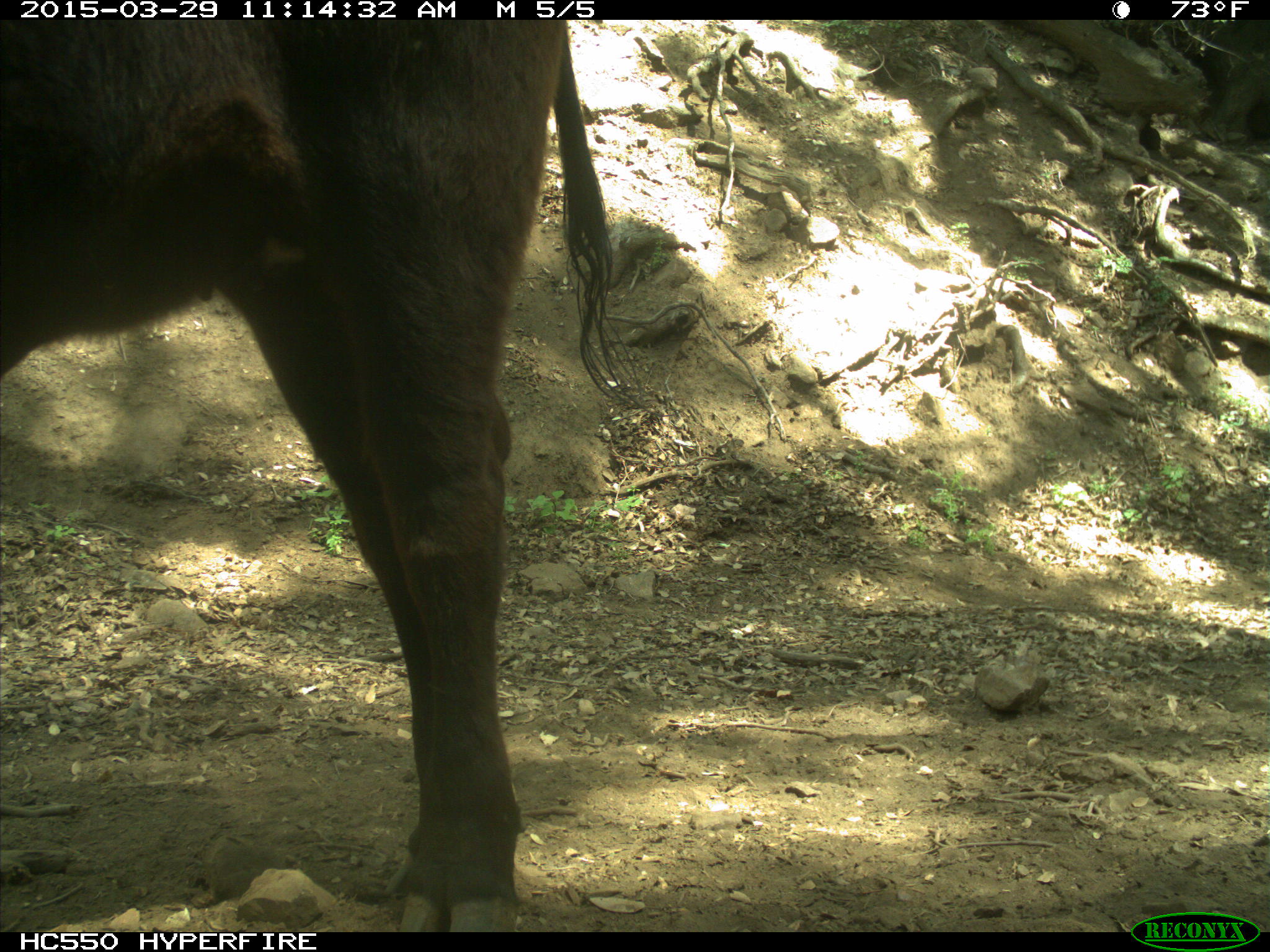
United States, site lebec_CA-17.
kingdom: Animalia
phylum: Chordata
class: Mammalia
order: Artiodactyla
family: Bovidae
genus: Bos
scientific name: Bos taurus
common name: domestic cow